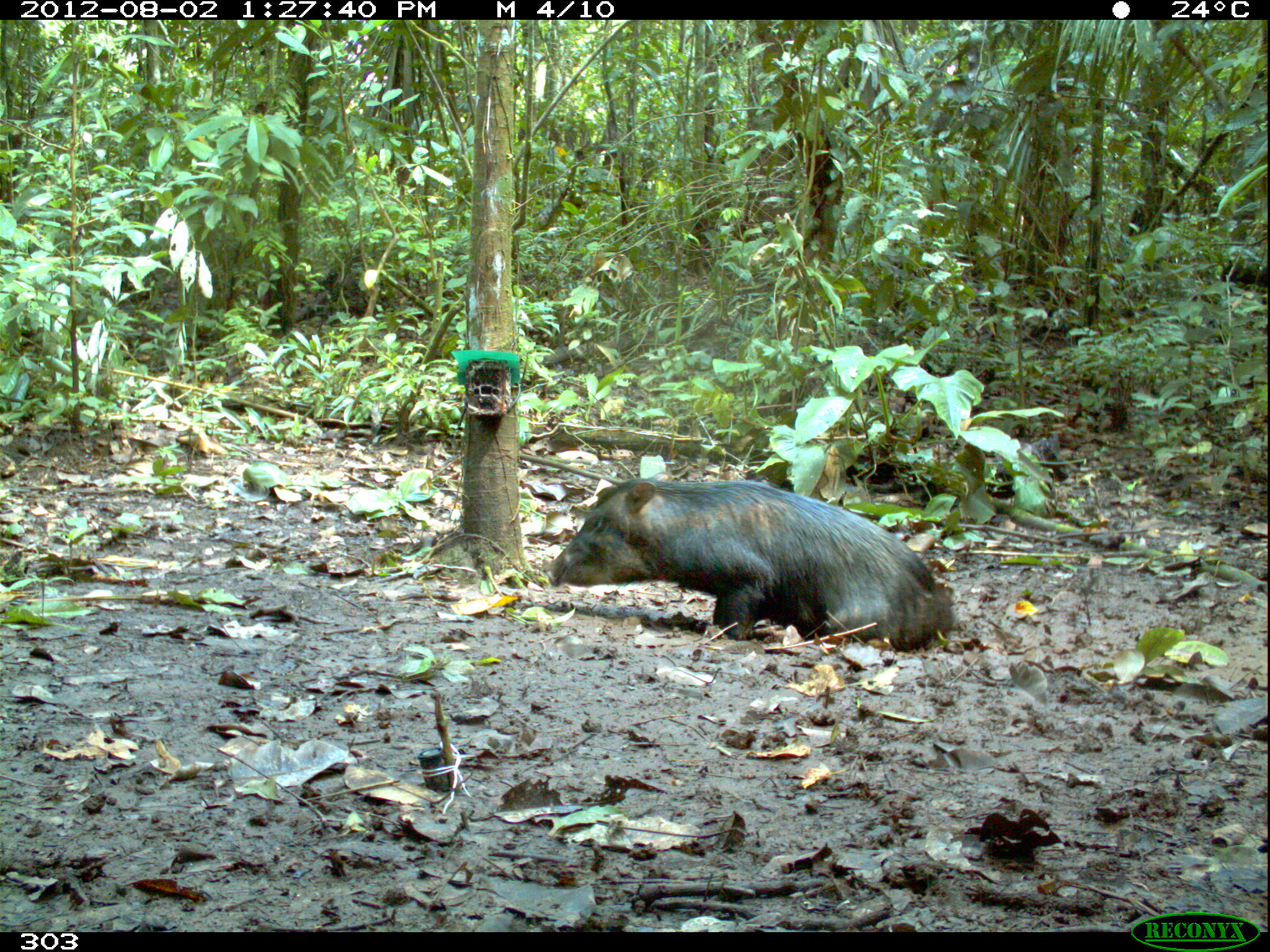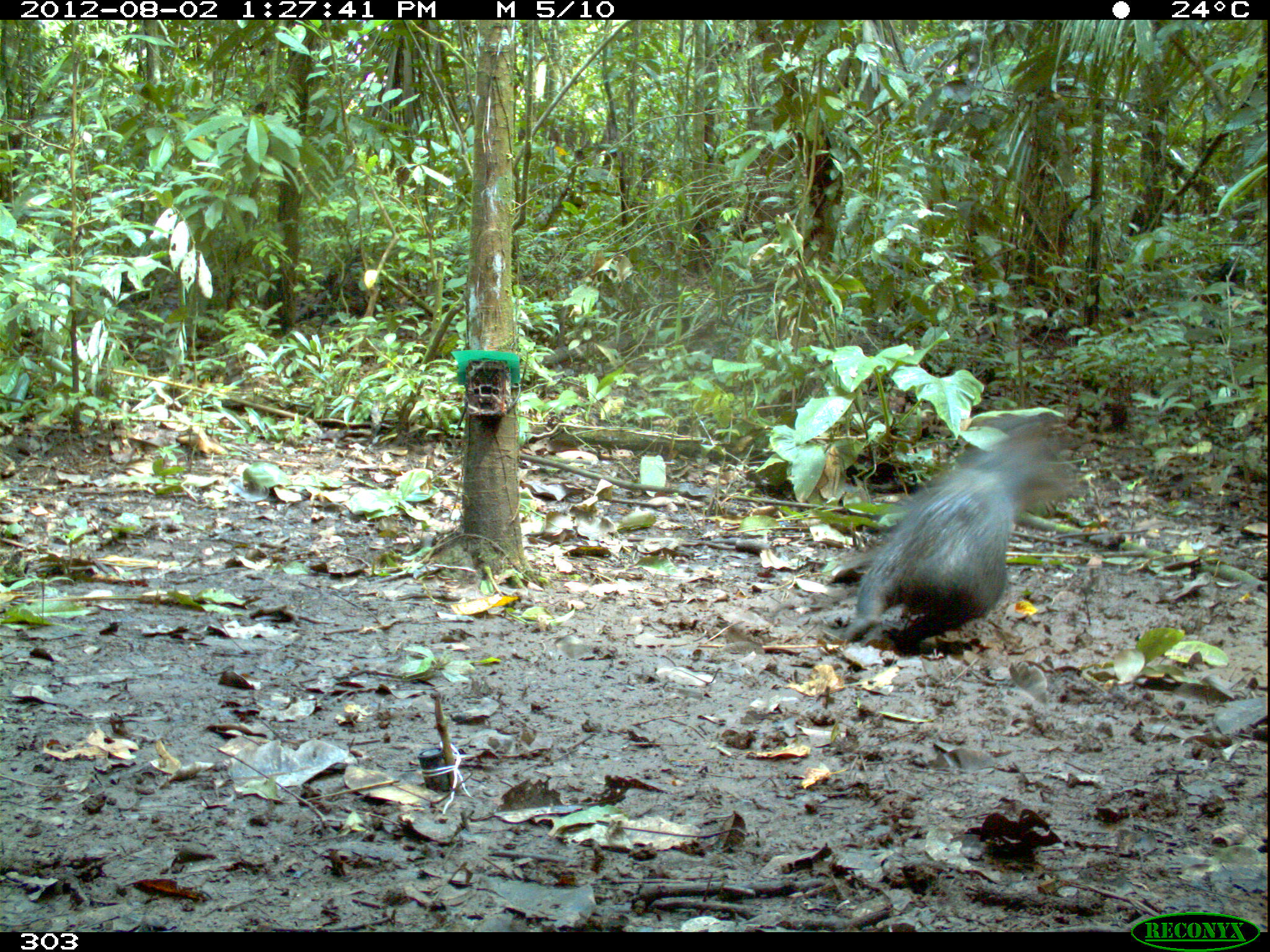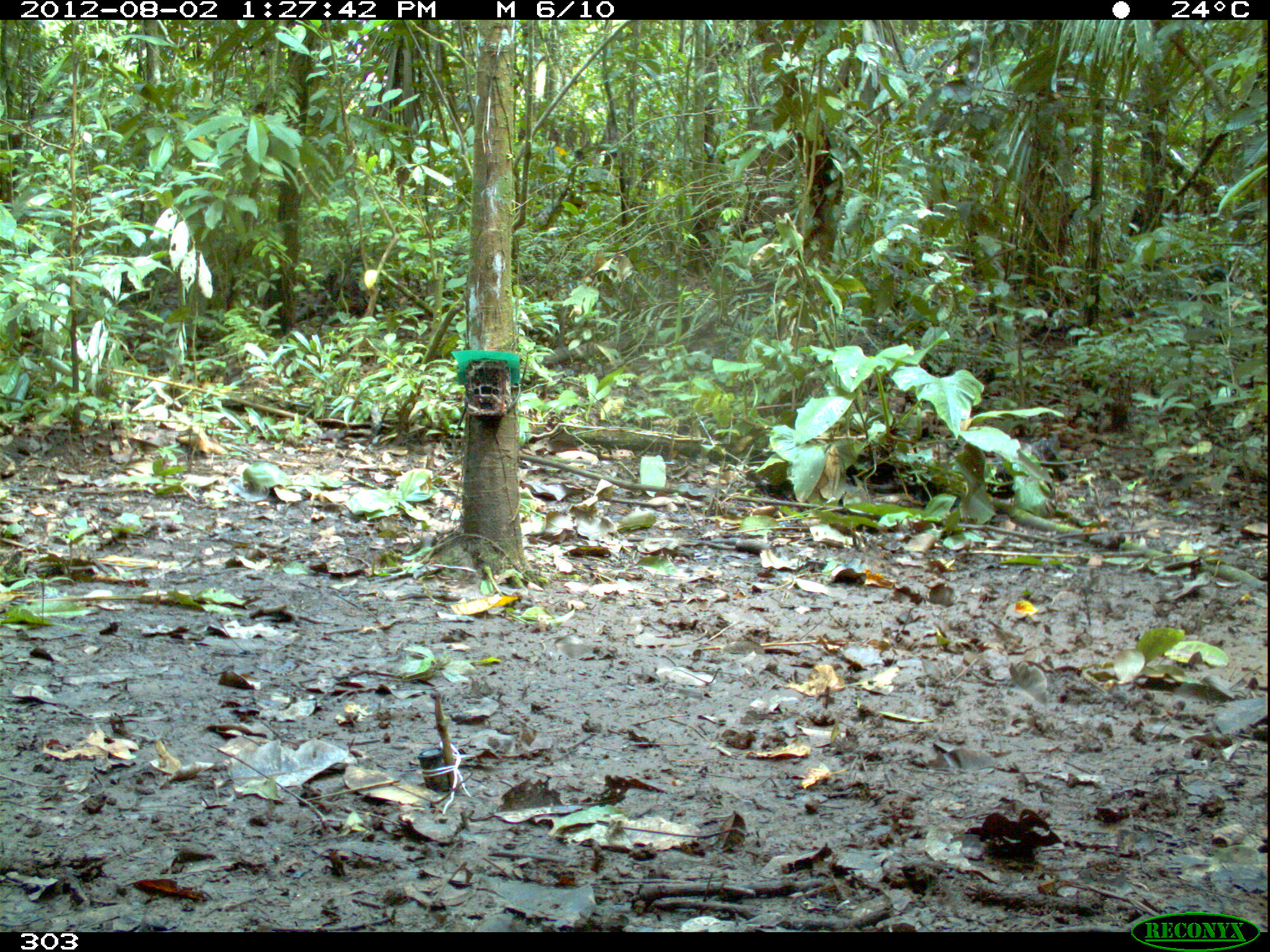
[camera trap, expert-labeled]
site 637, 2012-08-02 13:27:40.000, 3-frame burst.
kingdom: Animalia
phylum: Chordata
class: Mammalia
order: Artiodactyla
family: Tayassuidae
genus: Tayassu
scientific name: Tayassu pecari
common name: white-lipped peccary